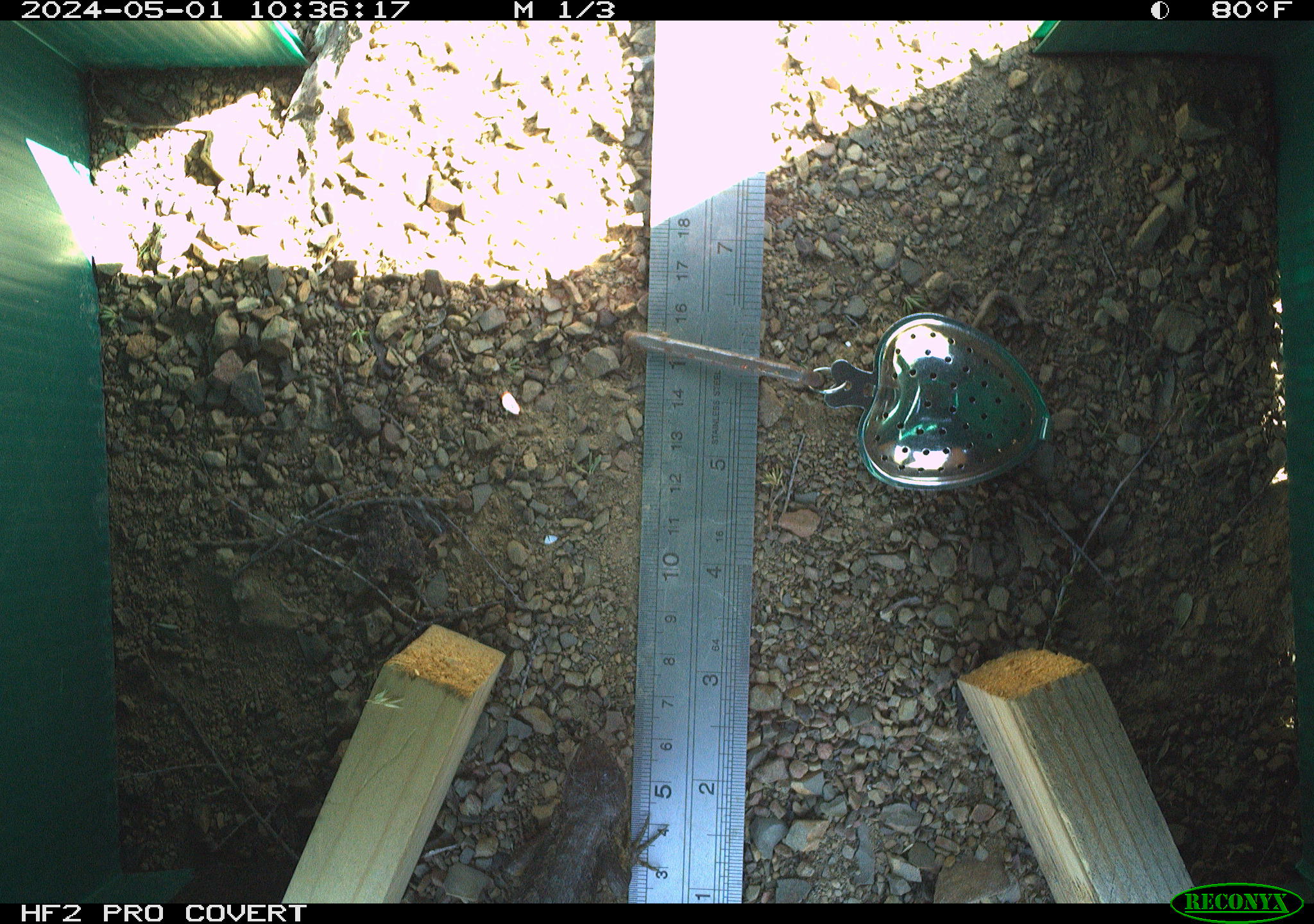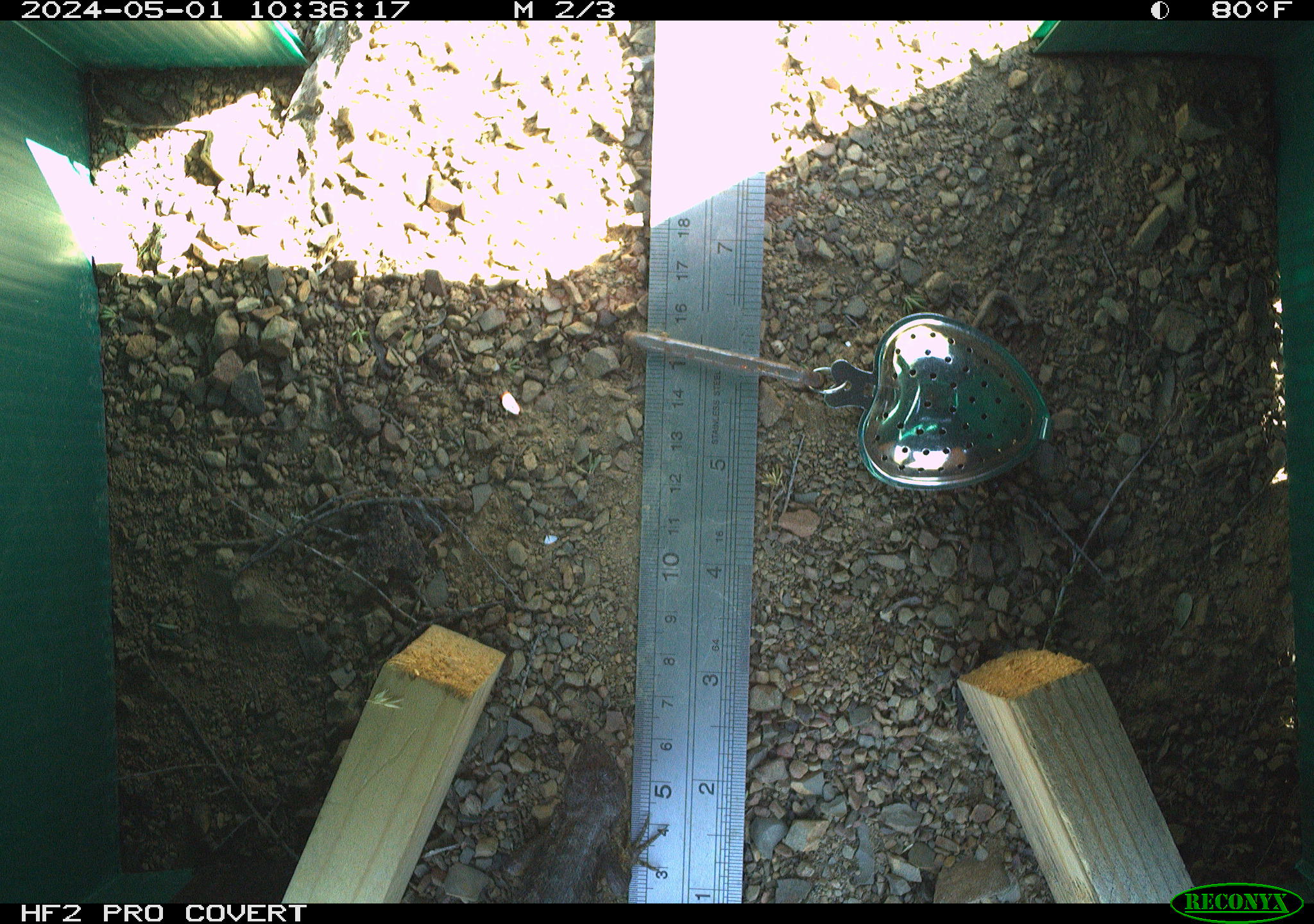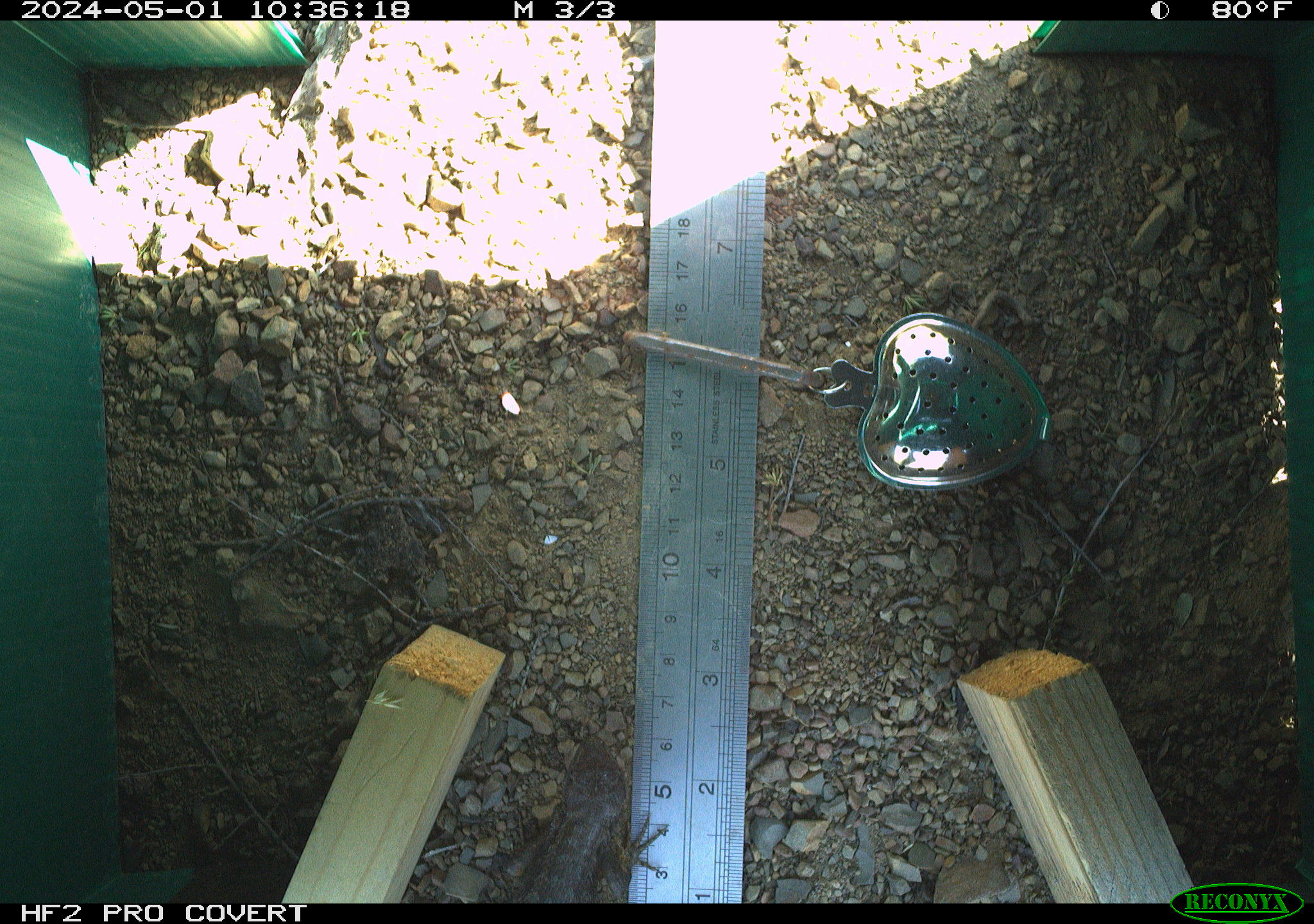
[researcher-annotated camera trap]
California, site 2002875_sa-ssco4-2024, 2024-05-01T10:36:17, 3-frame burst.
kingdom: Animalia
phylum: Chordata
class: Reptilia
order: Squamata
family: Phrynosomatidae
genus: Sceloporus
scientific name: Sceloporus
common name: spiny lizards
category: sceloporus species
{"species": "sceloporus species (spiny lizards) (Sceloporus)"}